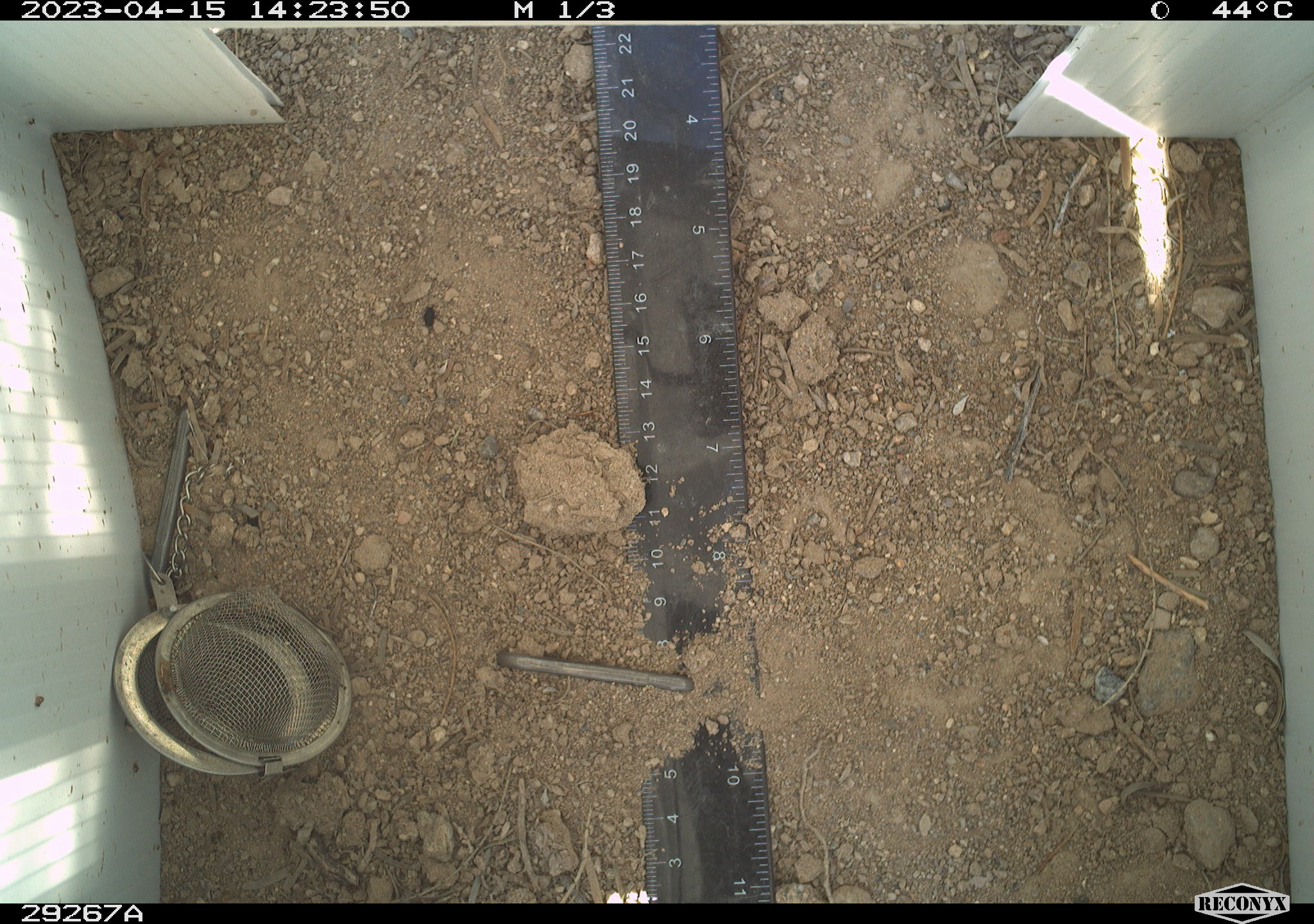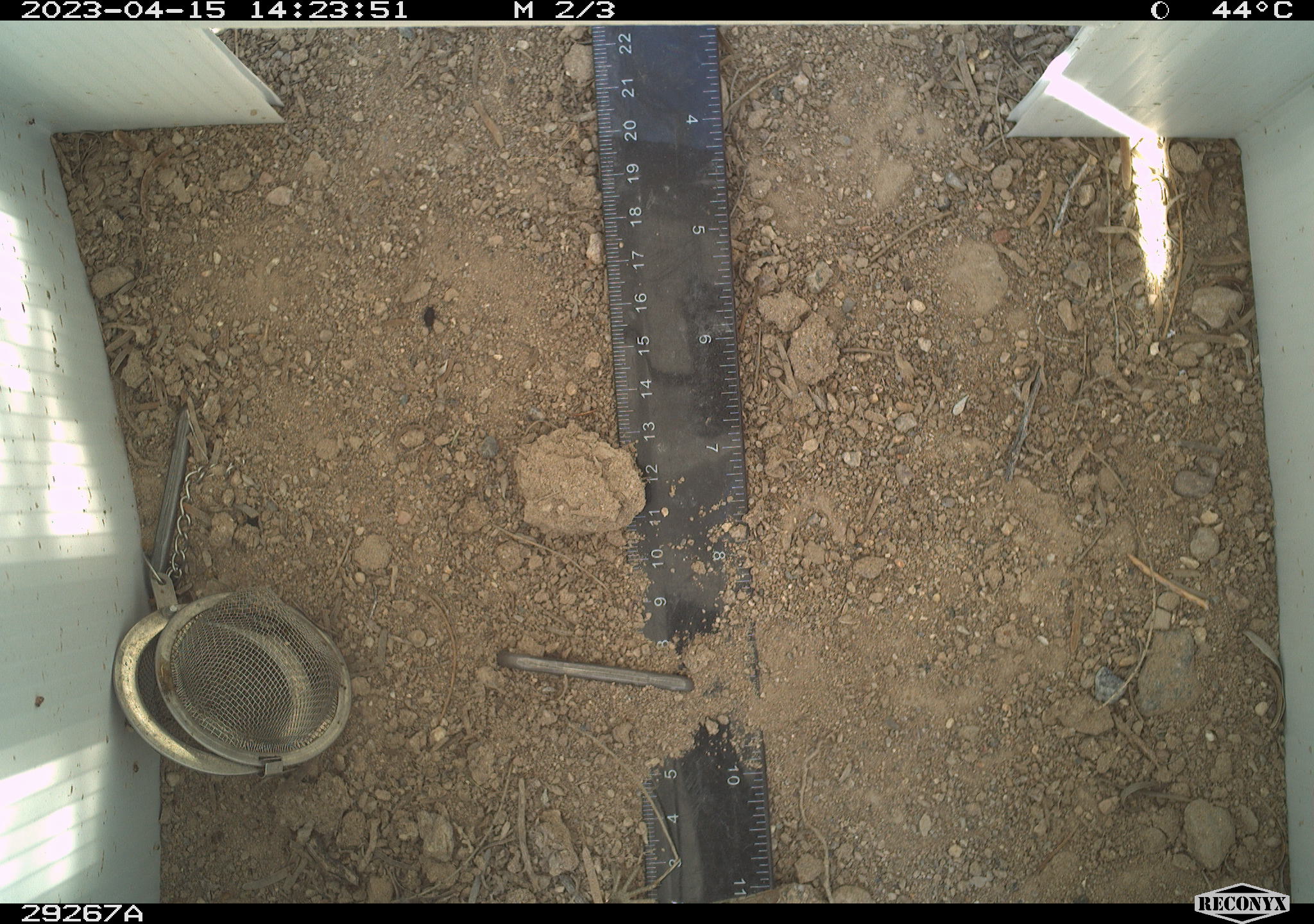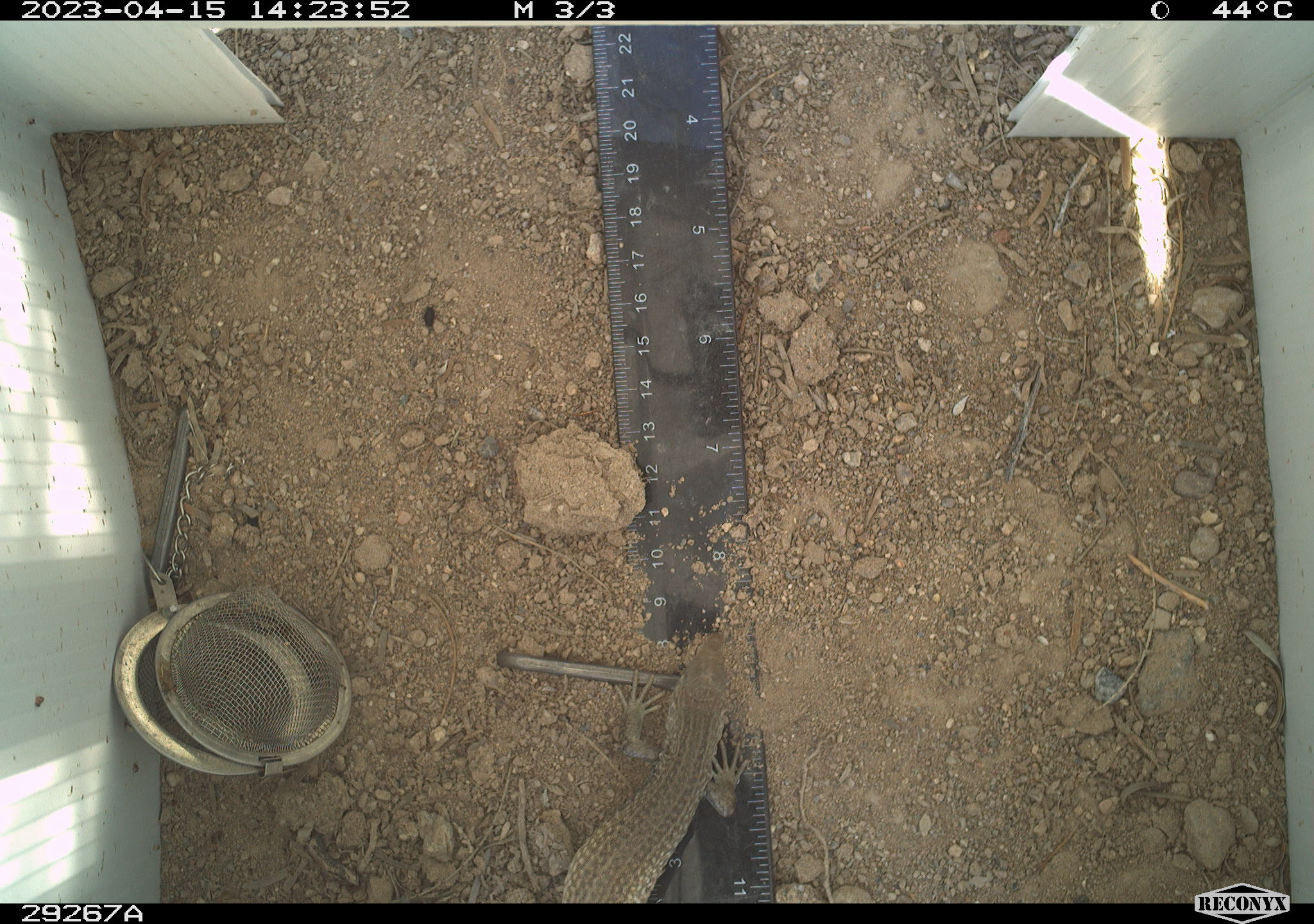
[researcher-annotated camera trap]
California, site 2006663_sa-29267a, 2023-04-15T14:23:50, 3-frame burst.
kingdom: Animalia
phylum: Chordata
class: Reptilia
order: Squamata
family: Teiidae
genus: Aspidoscelis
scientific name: Aspidoscelis tigris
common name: western whiptail